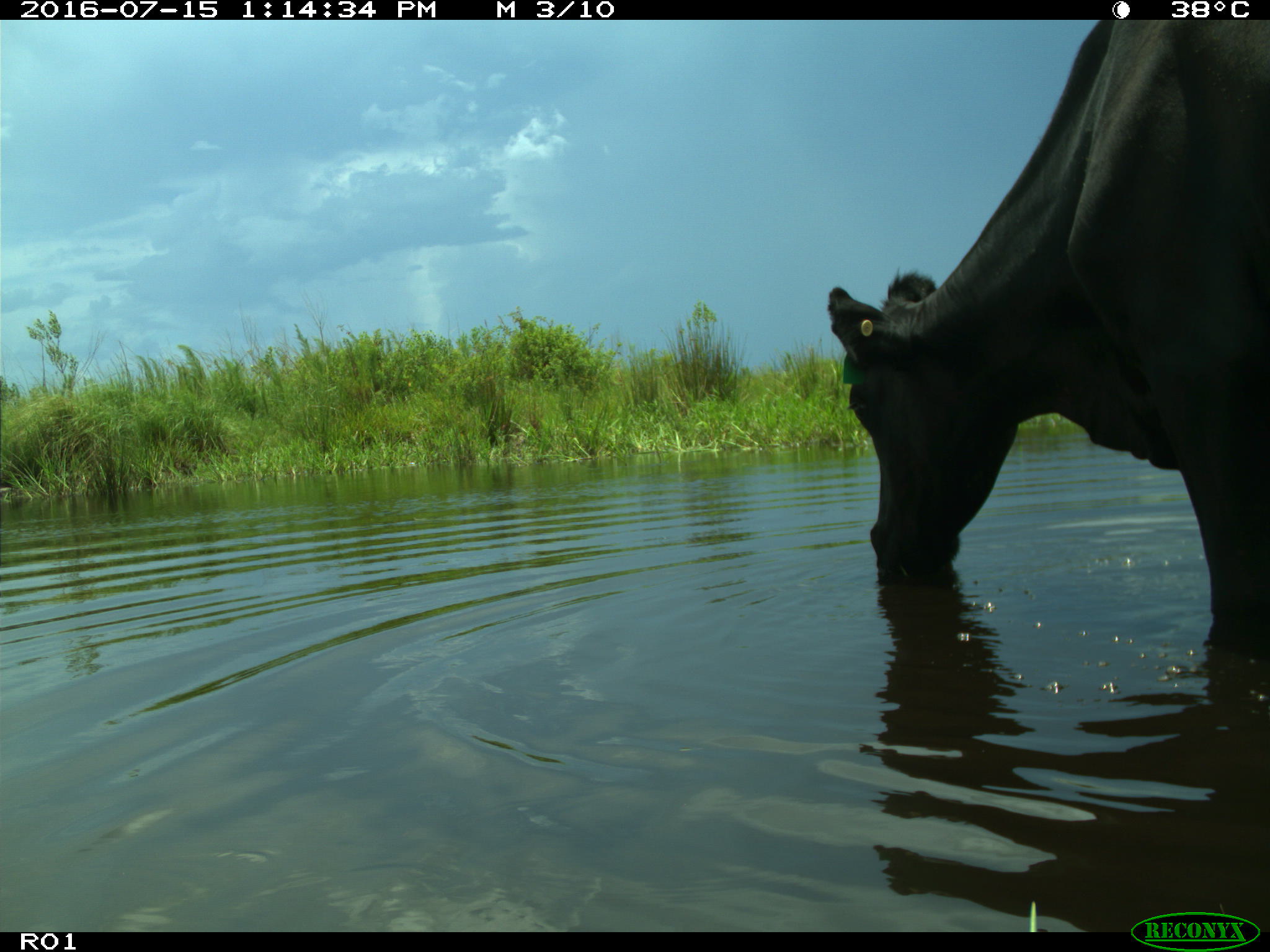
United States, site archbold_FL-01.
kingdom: Animalia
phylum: Chordata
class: Mammalia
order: Artiodactyla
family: Bovidae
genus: Bos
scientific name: Bos taurus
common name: domestic cow